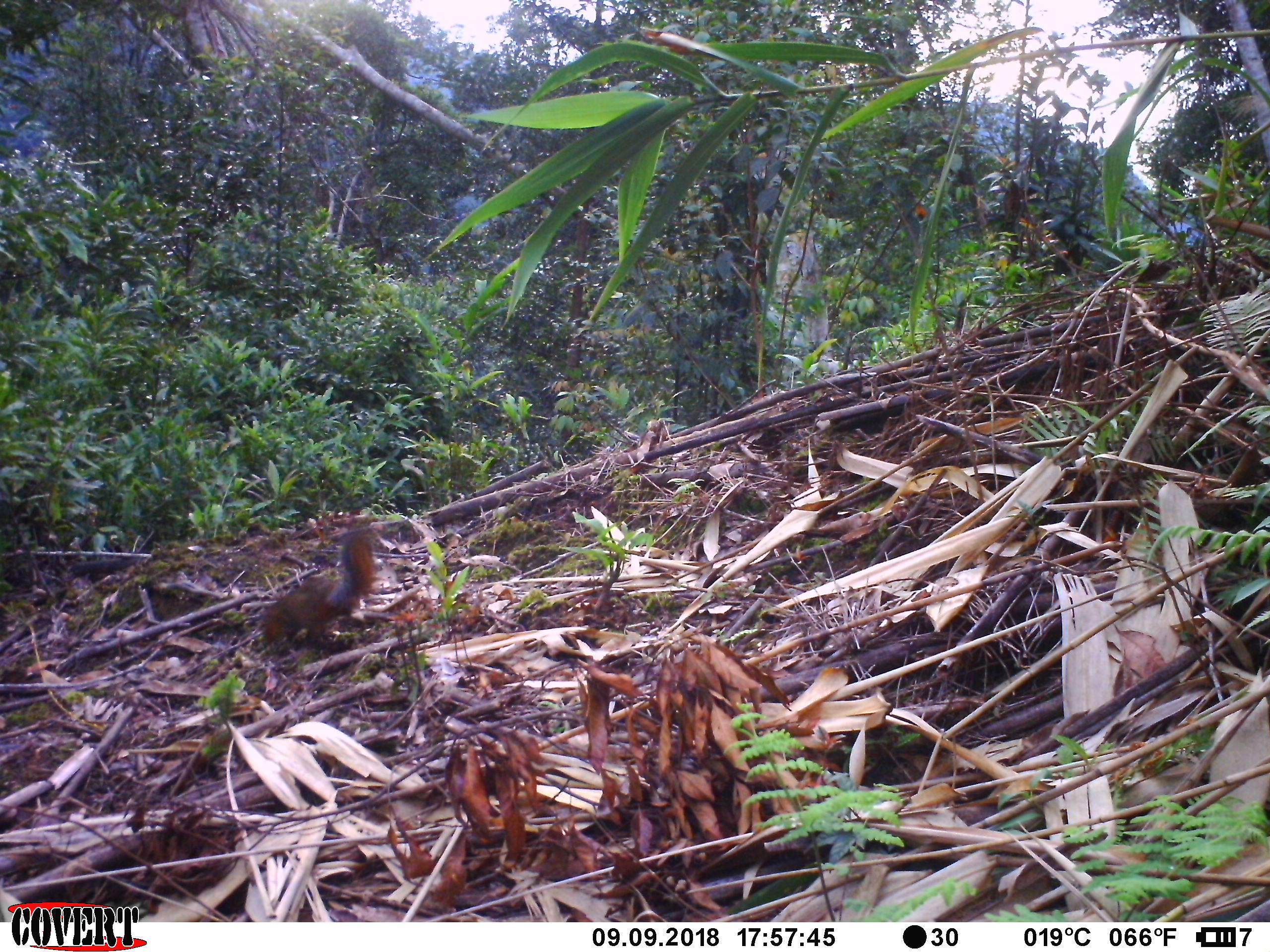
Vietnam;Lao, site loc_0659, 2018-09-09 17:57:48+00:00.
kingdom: Animalia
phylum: Chordata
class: Mammalia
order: Rodentia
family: Sciuridae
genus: Dremomys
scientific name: Dremomys rufigenis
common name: red-cheeked squirrel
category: red cheeked squirrel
Red cheeked squirrel (red-cheeked squirrel) (Dremomys rufigenis). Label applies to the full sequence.